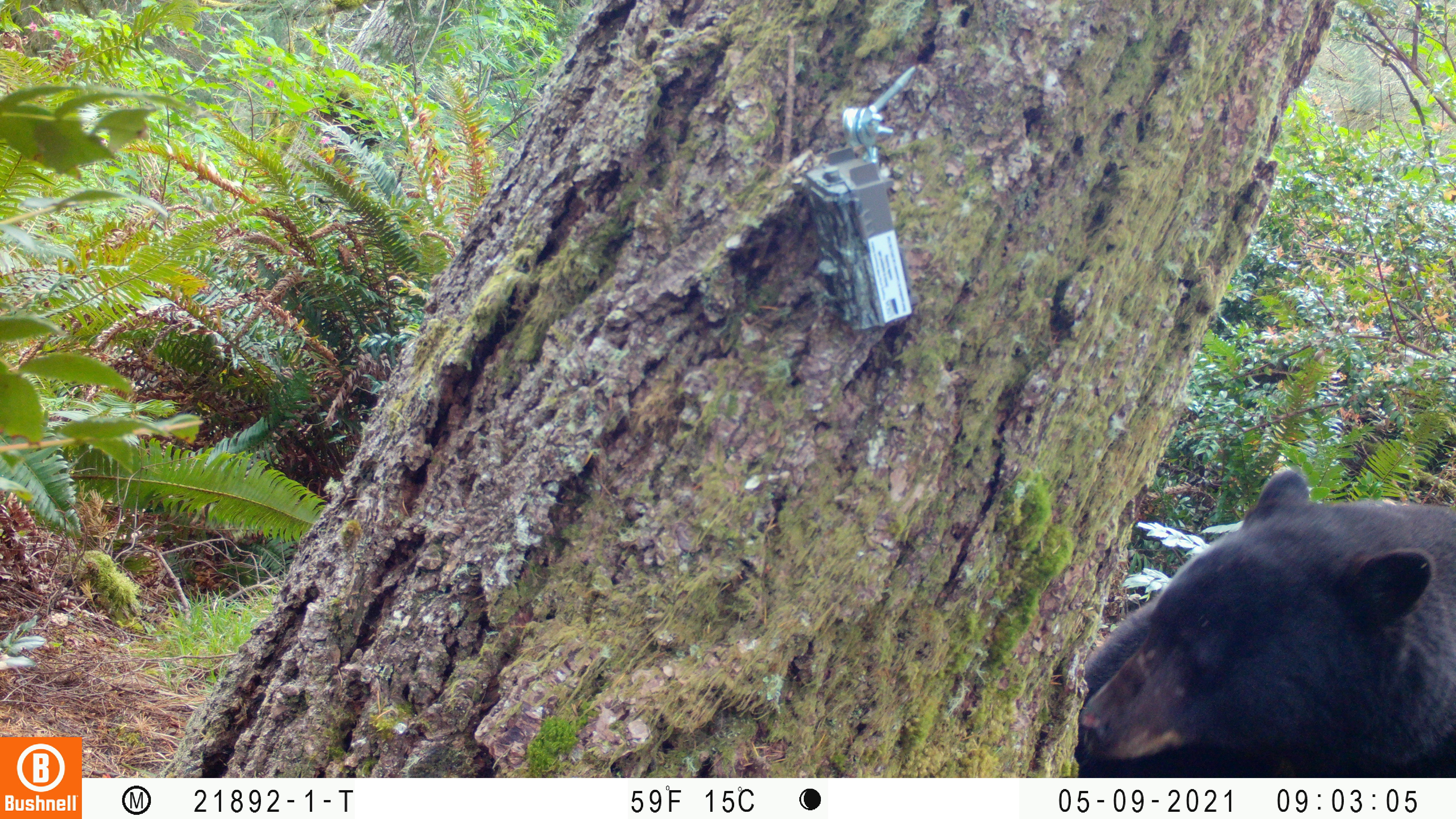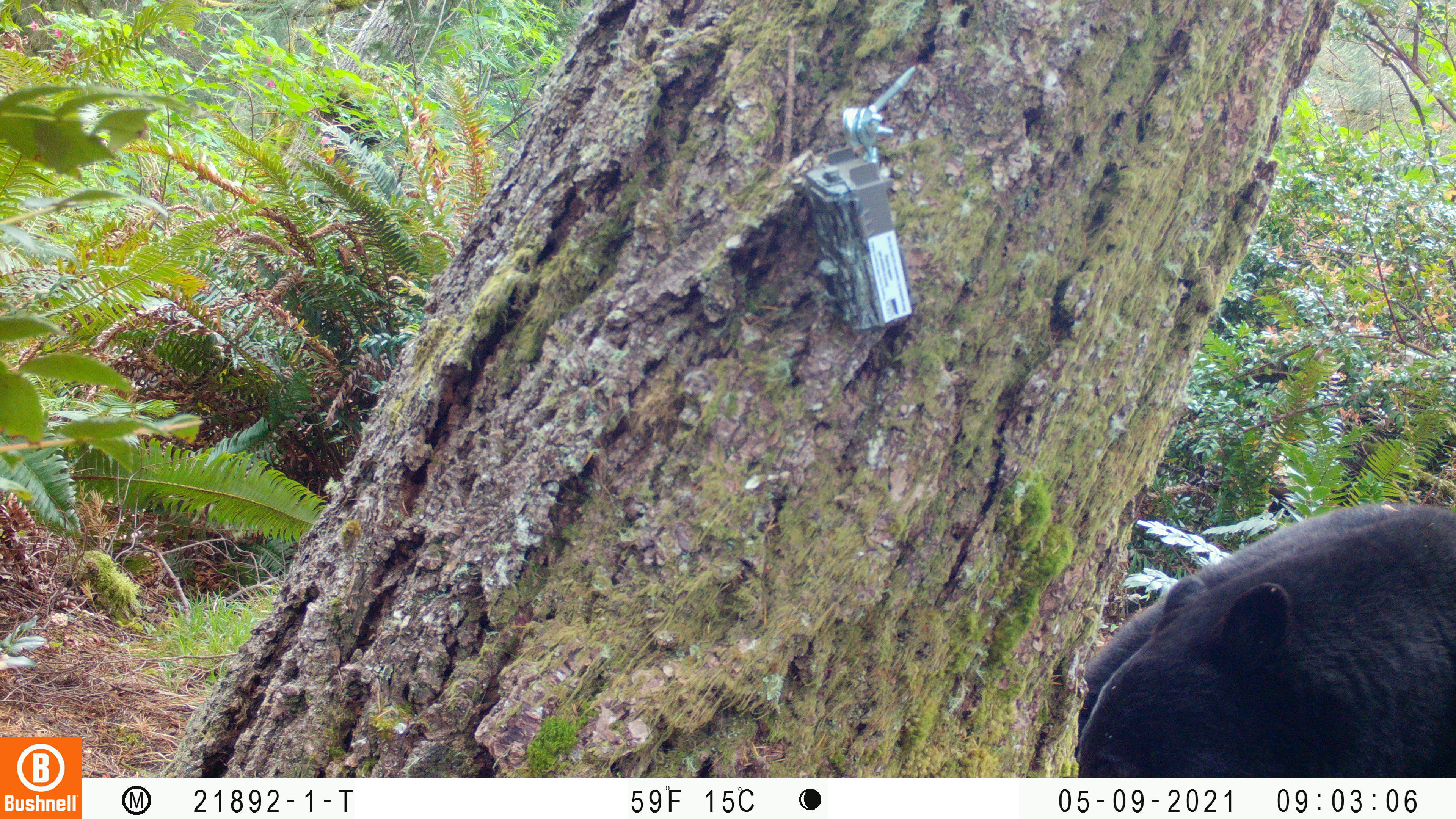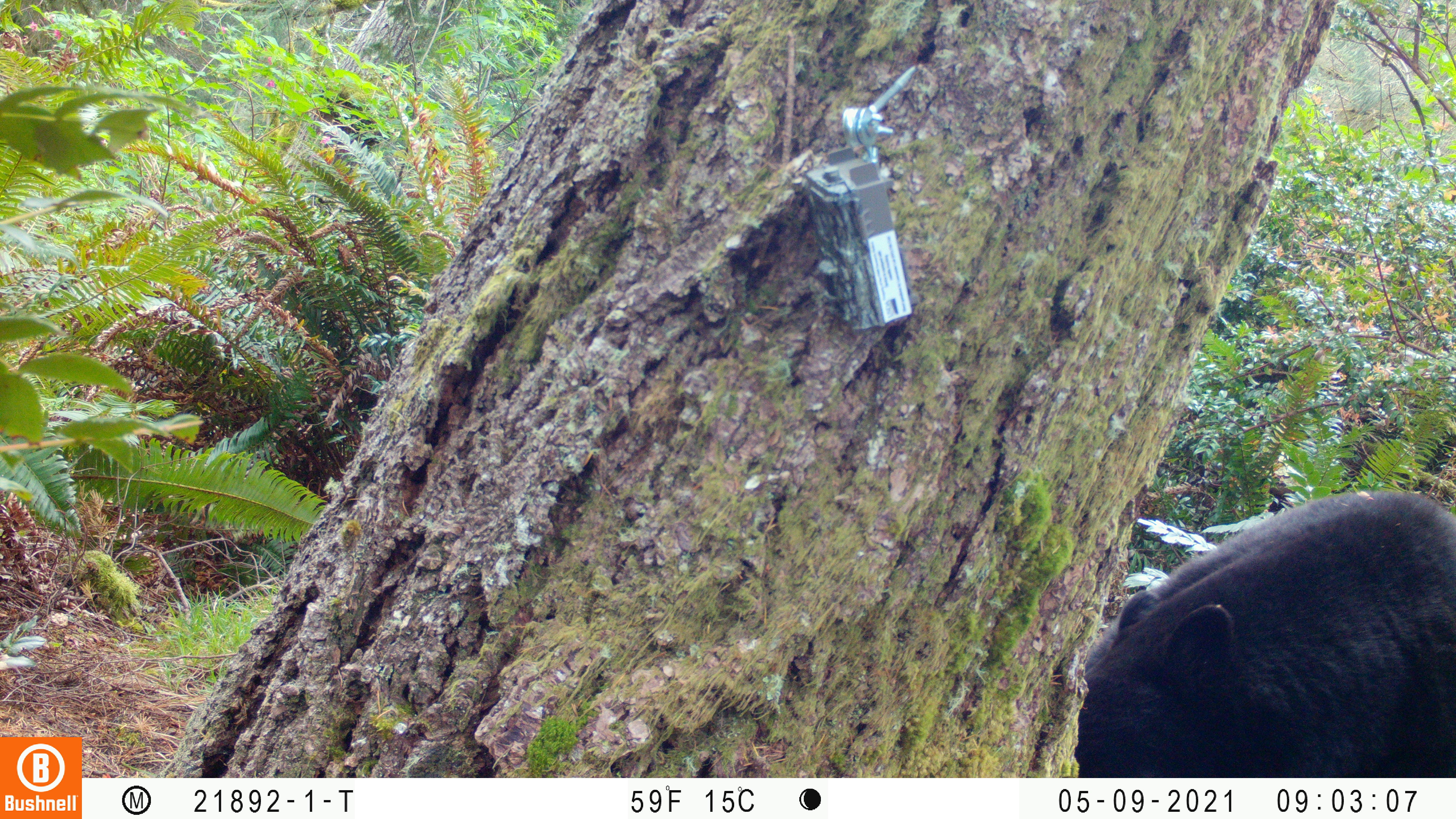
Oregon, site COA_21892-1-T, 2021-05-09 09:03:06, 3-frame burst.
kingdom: Animalia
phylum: Chordata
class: Mammalia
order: Carnivora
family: Ursidae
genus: Ursus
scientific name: Ursus americanus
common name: american black bear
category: black bear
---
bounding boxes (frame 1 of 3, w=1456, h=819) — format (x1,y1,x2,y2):
black bear: (1044,449,1453,777)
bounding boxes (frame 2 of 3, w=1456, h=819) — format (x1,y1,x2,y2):
black bear: (1023,466,1455,777)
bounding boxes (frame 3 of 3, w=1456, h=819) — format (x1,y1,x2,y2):
black bear: (1034,459,1455,776)